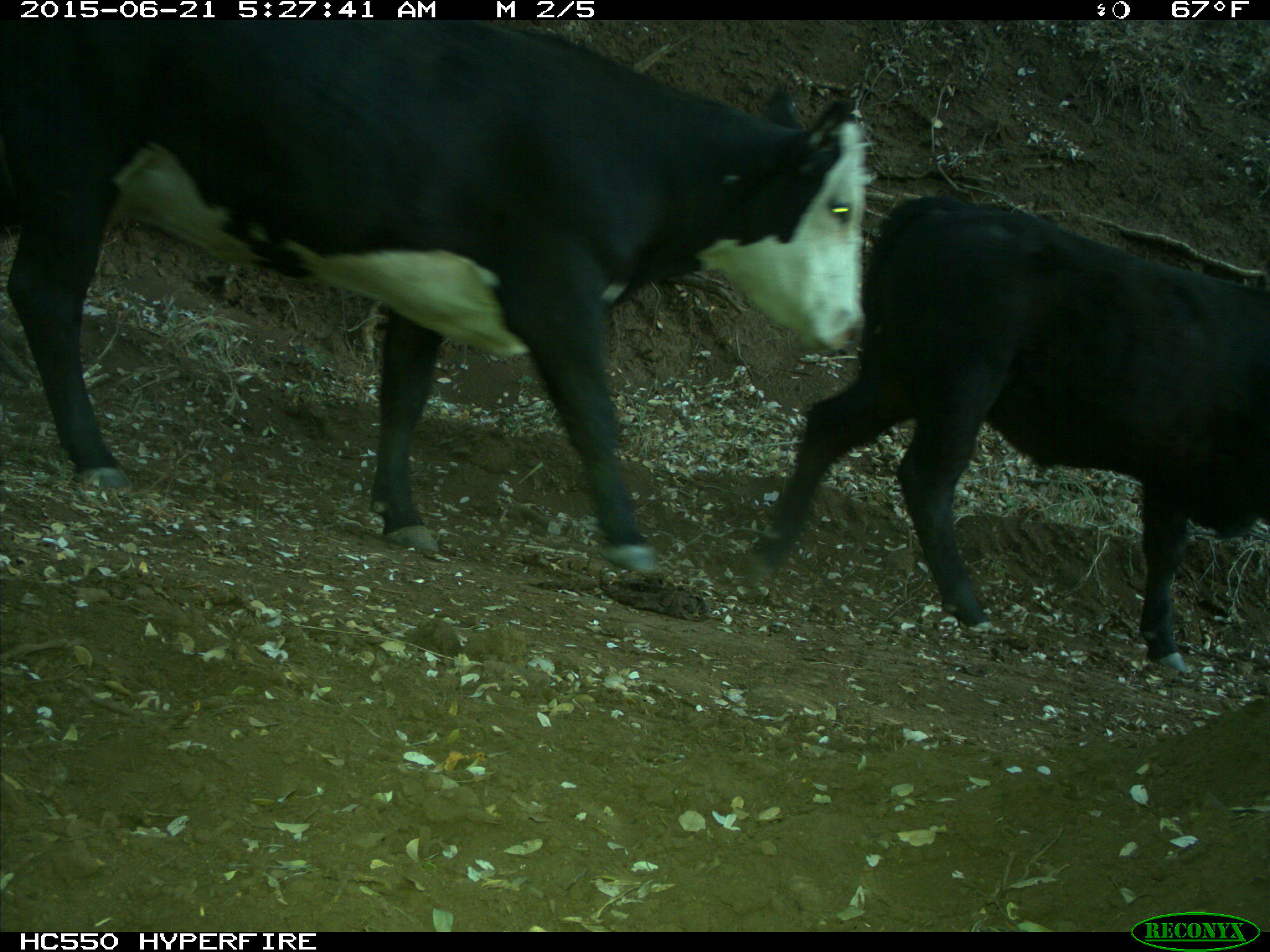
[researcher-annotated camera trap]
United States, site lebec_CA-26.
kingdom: Animalia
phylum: Chordata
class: Mammalia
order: Artiodactyla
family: Bovidae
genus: Bos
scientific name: Bos taurus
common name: domestic cow